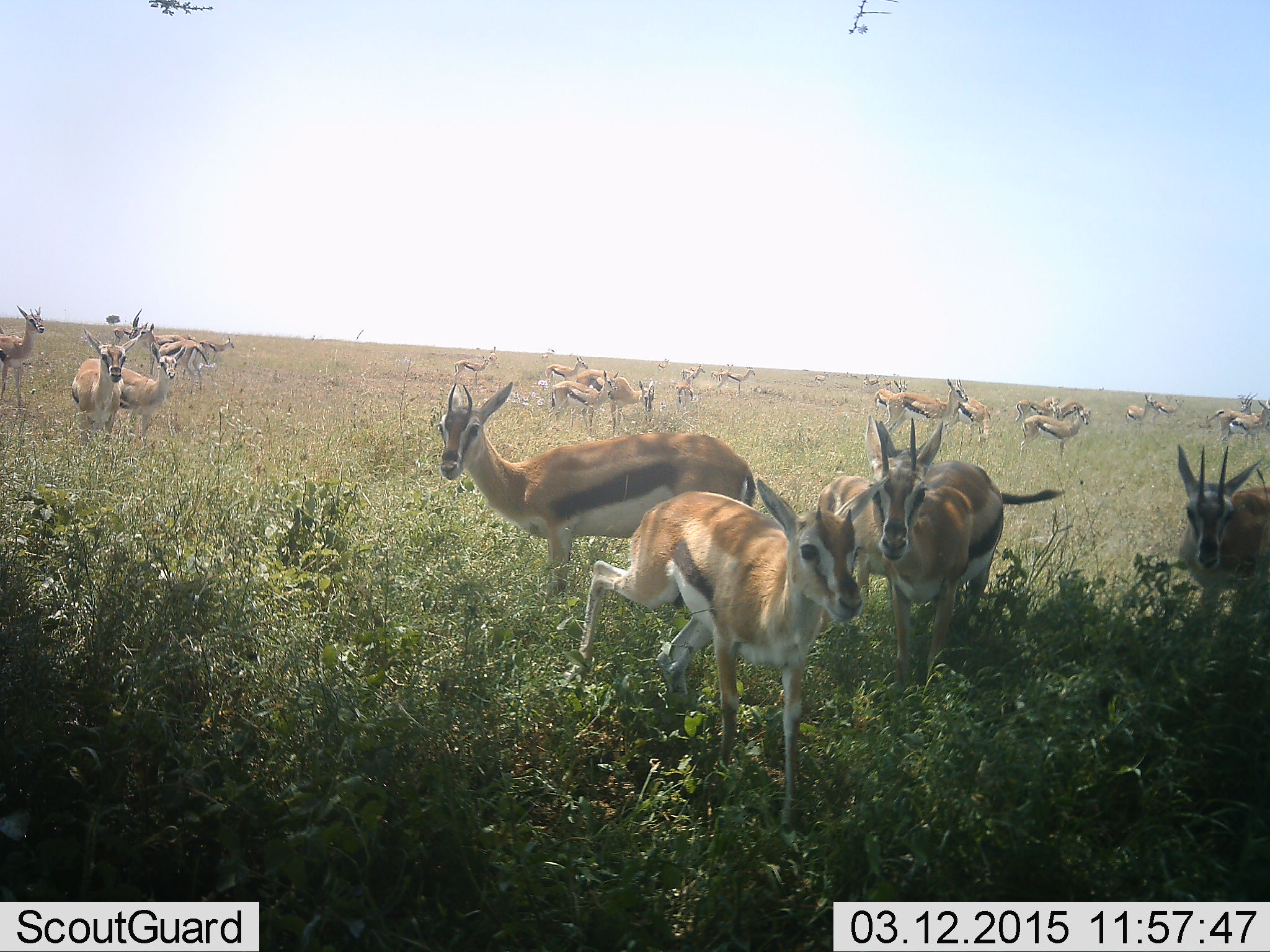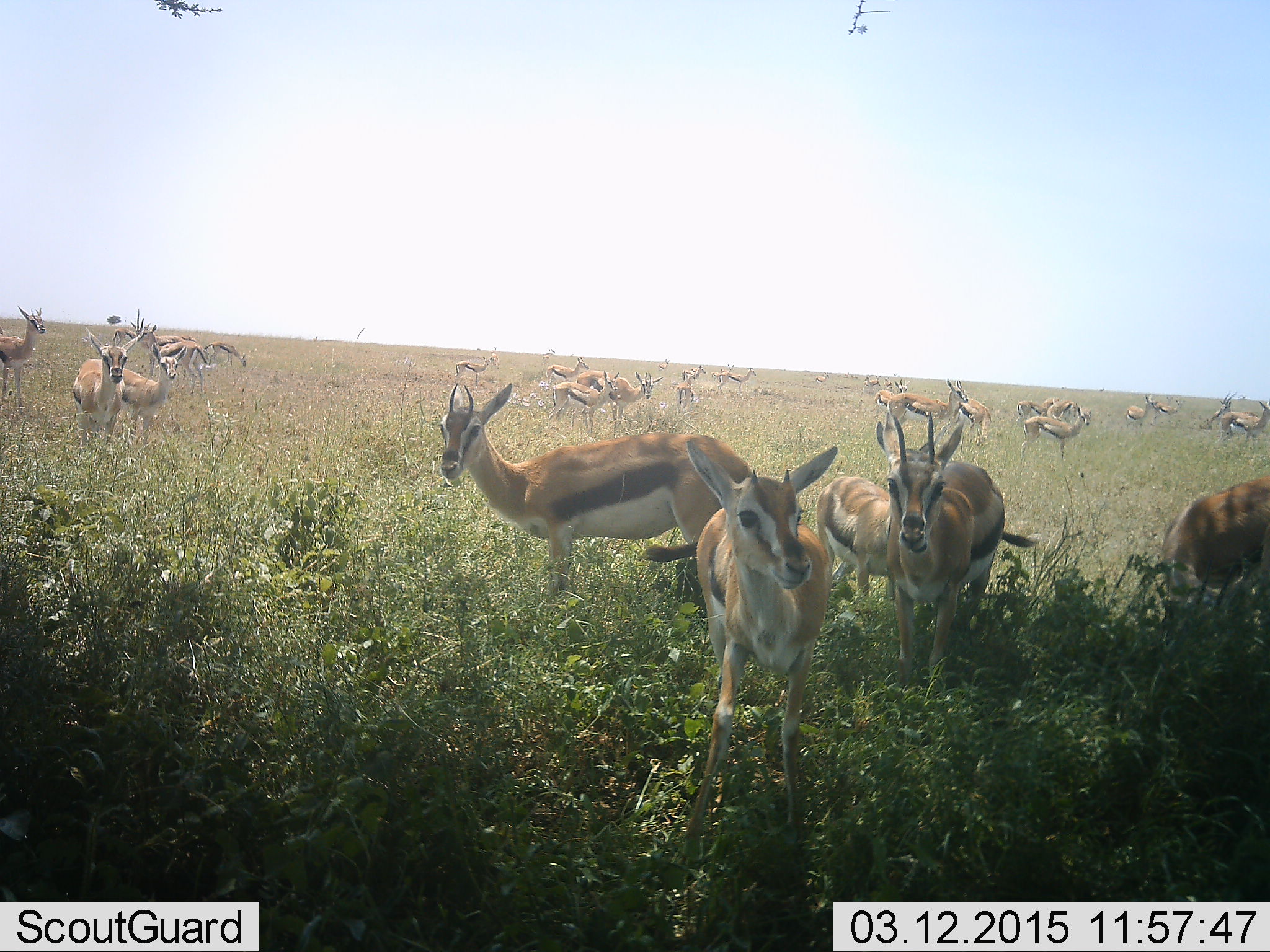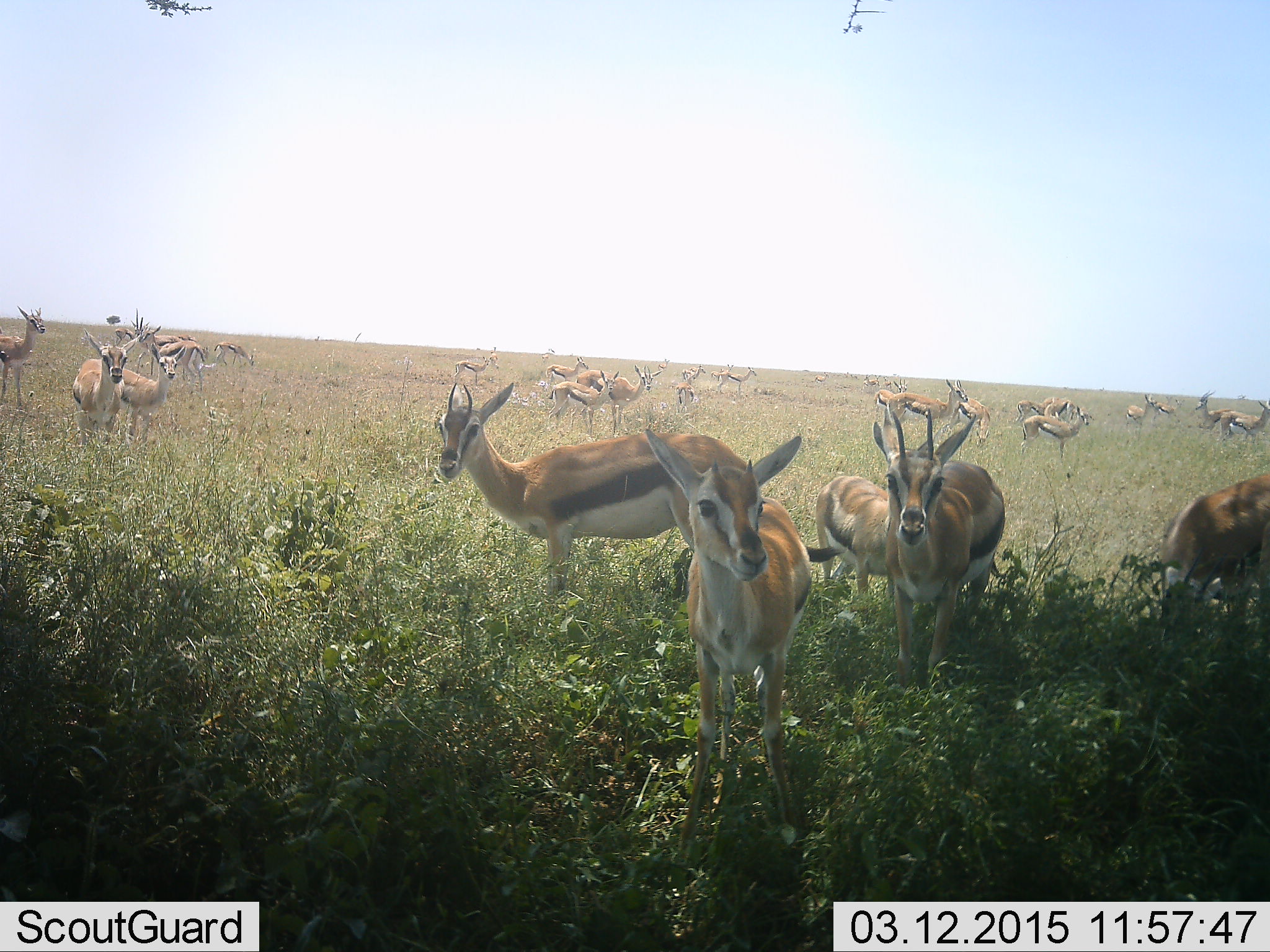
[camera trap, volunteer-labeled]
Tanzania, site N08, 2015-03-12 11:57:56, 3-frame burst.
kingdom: Animalia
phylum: Chordata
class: Mammalia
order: Artiodactyla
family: Bovidae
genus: Eudorcas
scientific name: Eudorcas thomsonii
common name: thomson's gazelle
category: gazellethomsons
Gazellethomsons (thomson's gazelle) (Eudorcas thomsonii), count 11-50. Behavior (volunteer vote fractions): standing 100%, resting 10%, moving 50%, interacting 10%. Young present (vote fraction): 0%. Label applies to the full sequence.